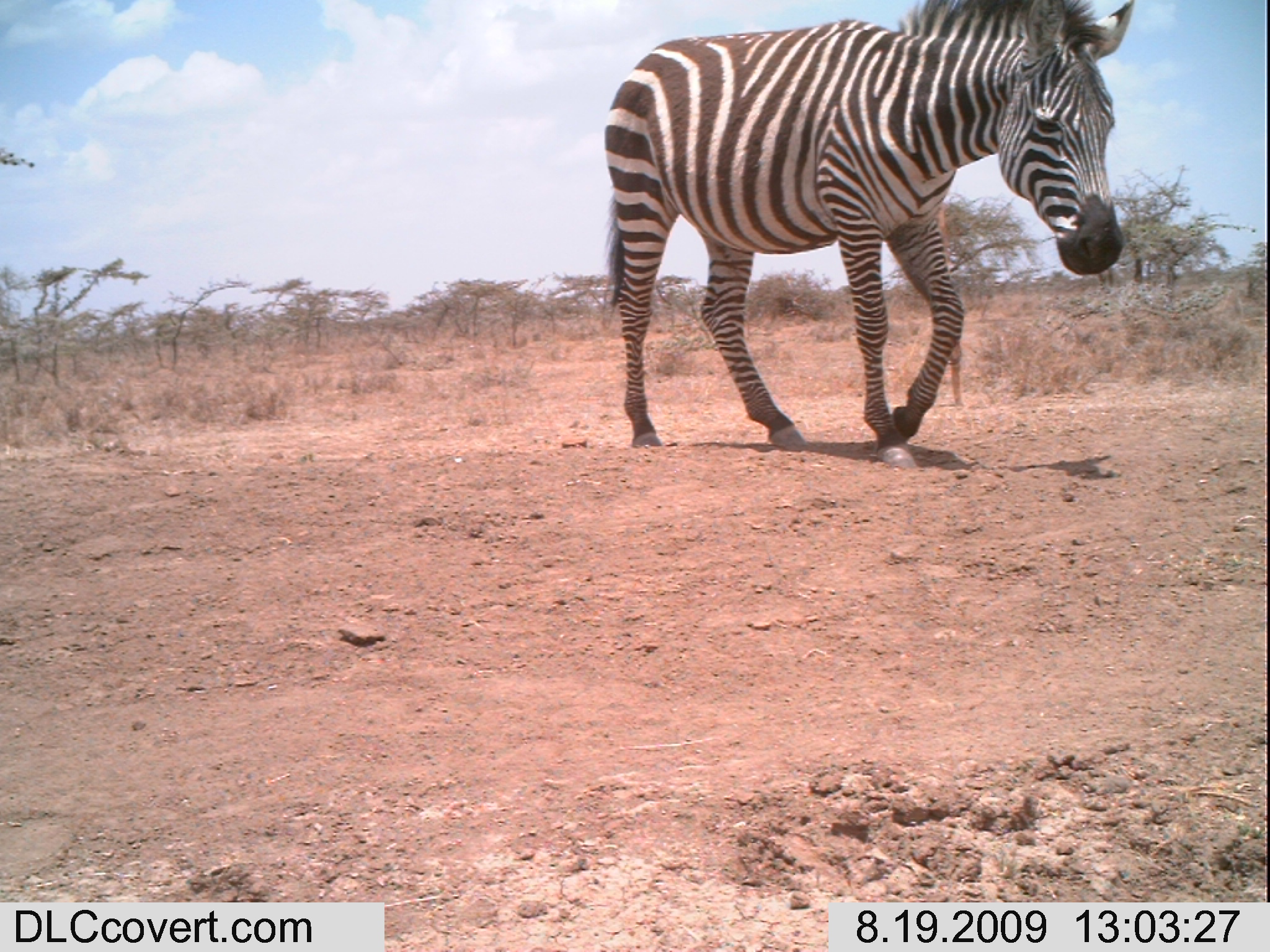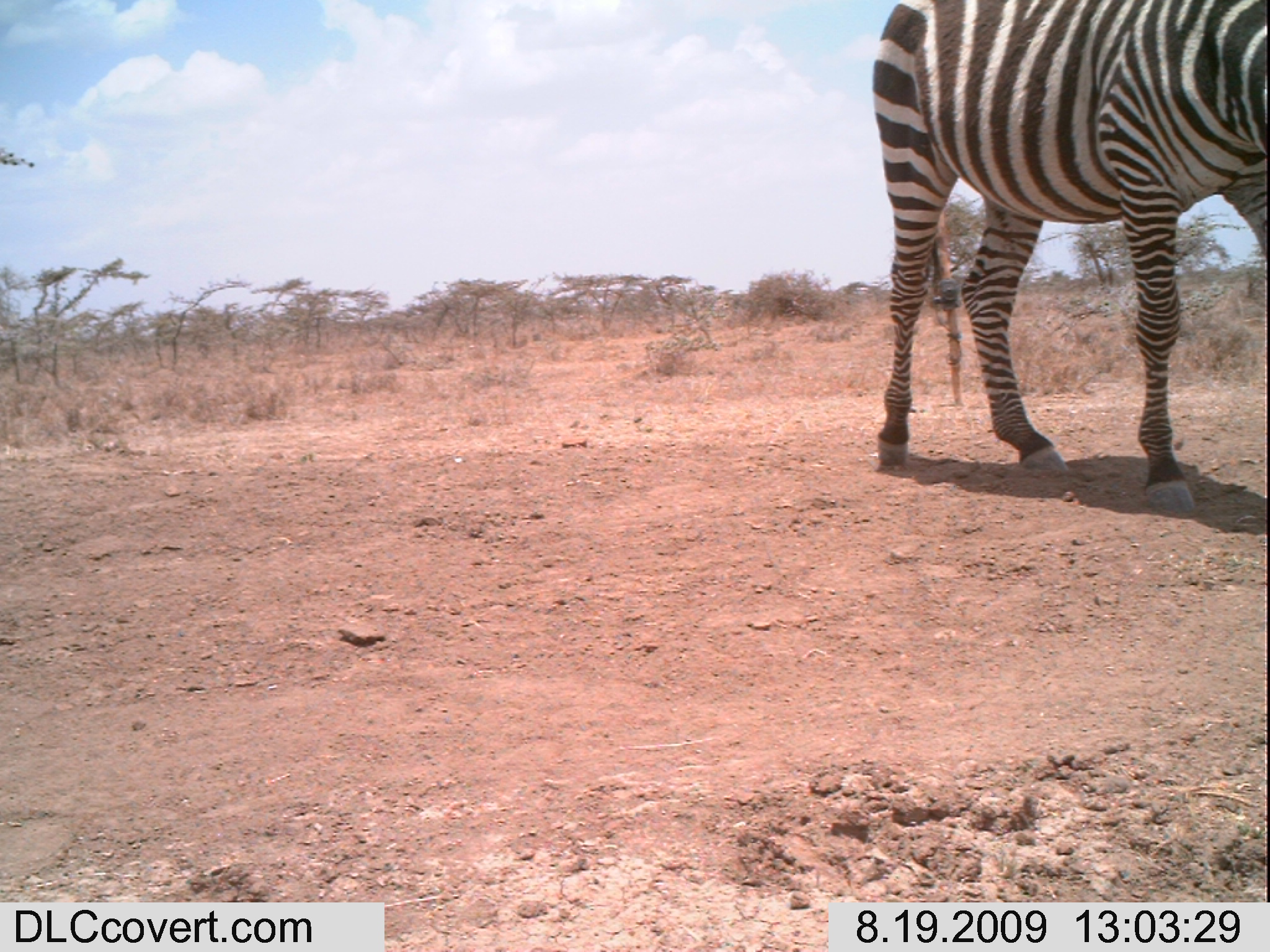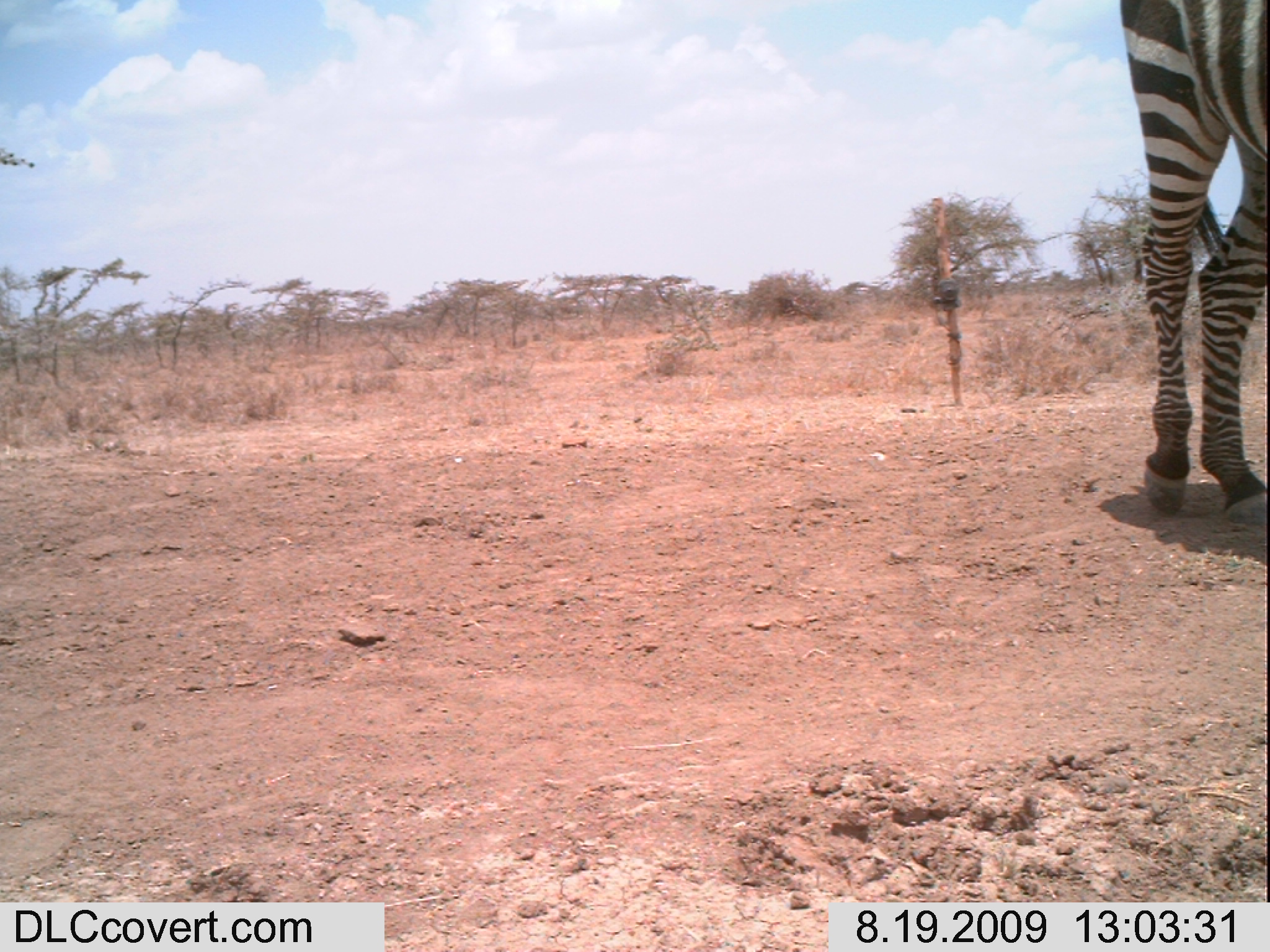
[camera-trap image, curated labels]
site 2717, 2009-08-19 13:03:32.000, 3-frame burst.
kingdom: Animalia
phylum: Chordata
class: Mammalia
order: Perissodactyla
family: Equidae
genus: Equus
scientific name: Equus quagga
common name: plains zebra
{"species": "Equus quagga (plains zebra)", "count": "1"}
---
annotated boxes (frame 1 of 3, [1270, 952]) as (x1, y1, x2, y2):
equus quagga: (598, 0, 1133, 468)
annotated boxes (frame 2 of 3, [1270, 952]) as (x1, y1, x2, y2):
equus quagga: (870, 0, 1270, 516)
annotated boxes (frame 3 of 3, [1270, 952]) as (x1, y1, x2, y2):
equus quagga: (1118, 0, 1270, 525)